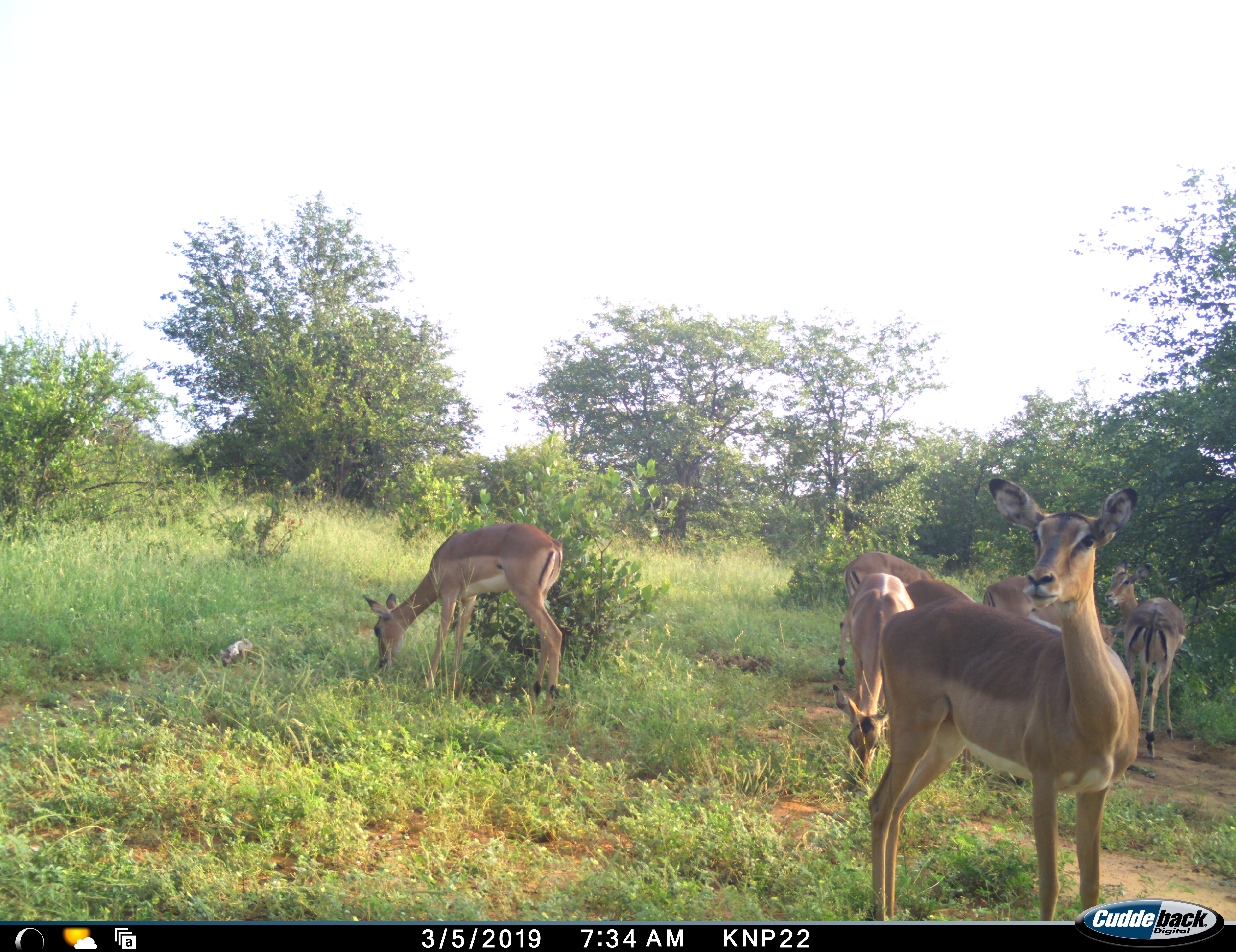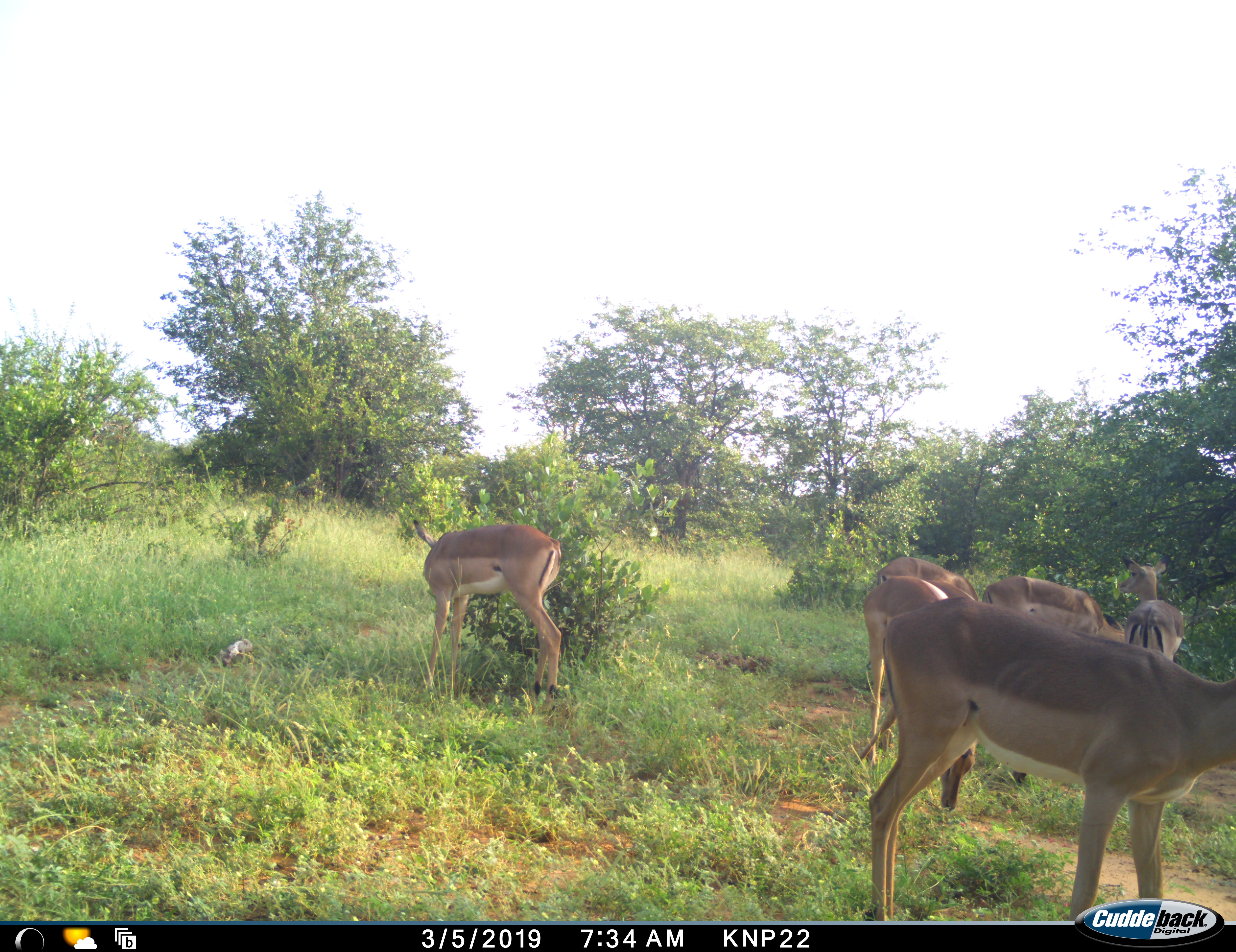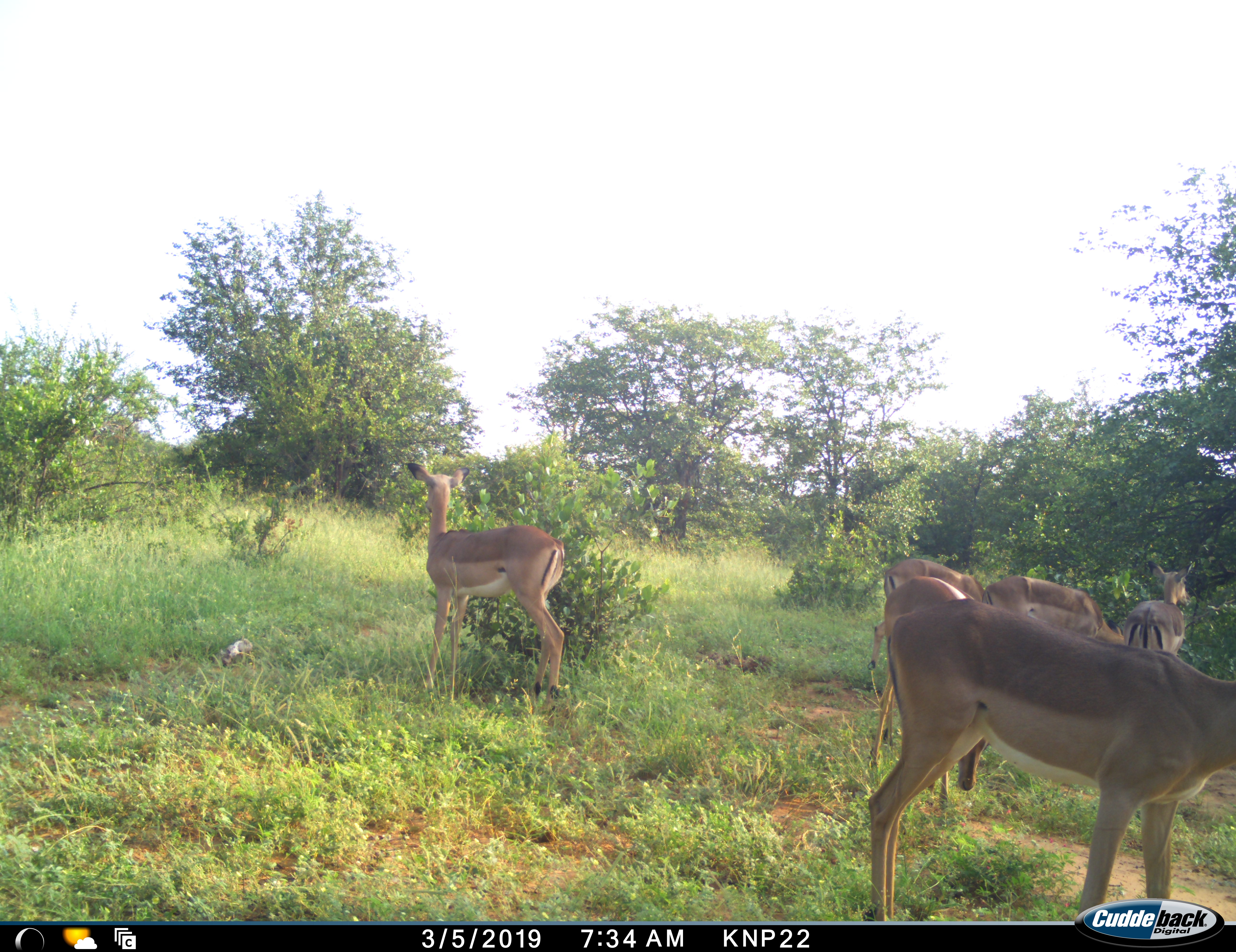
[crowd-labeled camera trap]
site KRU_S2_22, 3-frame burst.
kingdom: Animalia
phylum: Chordata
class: Mammalia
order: Artiodactyla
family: Bovidae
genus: Aepyceros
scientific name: Aepyceros melampus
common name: impala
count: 7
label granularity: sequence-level